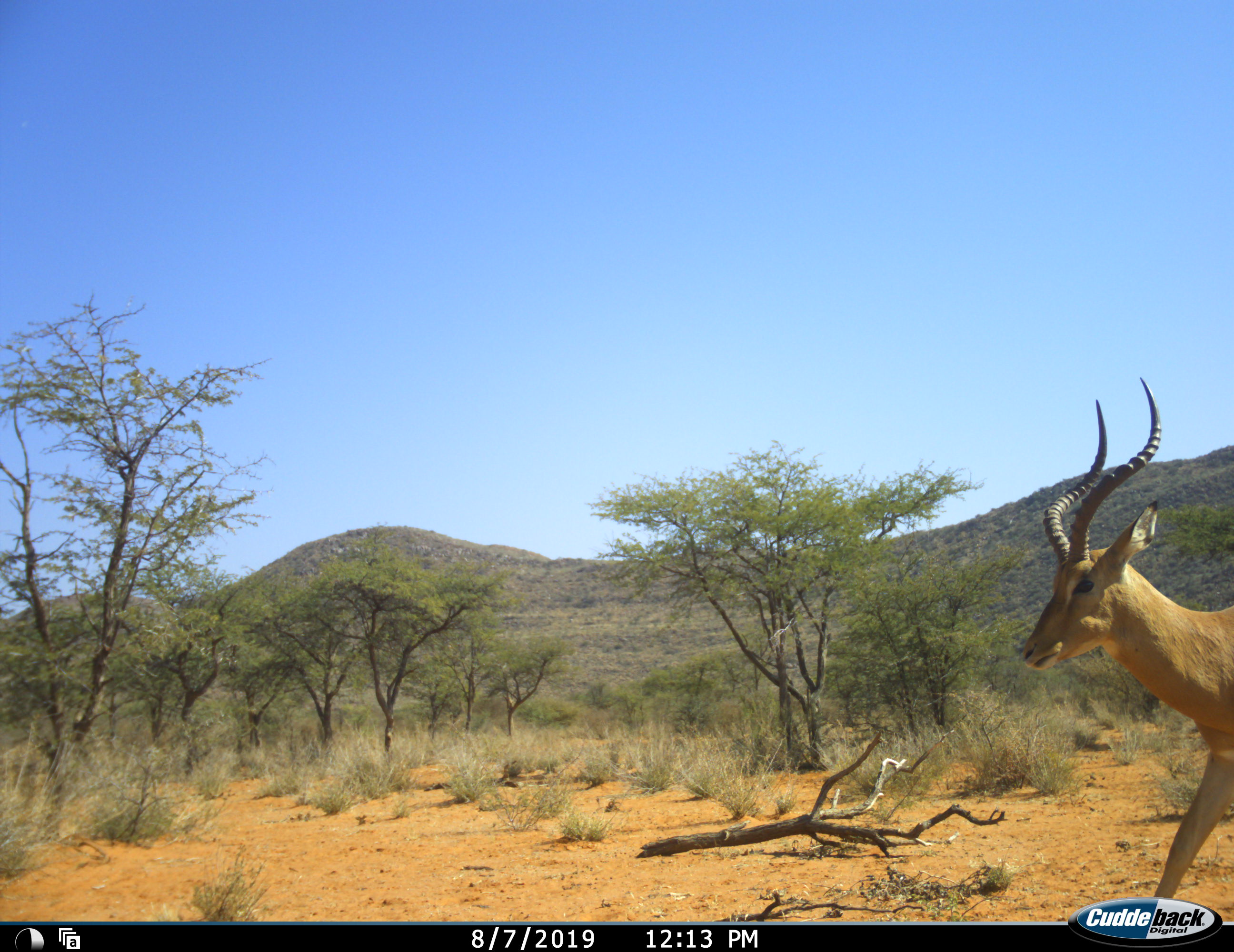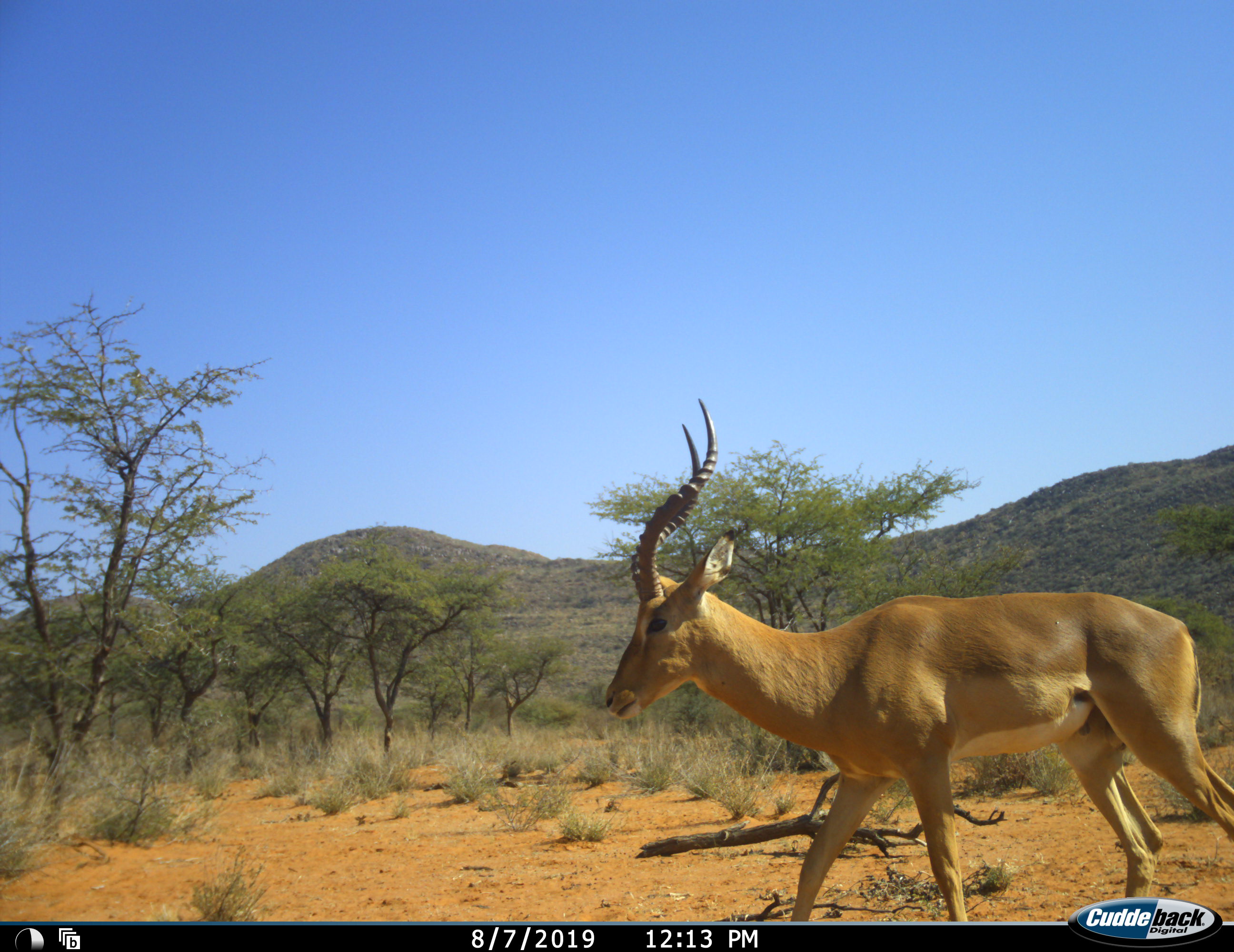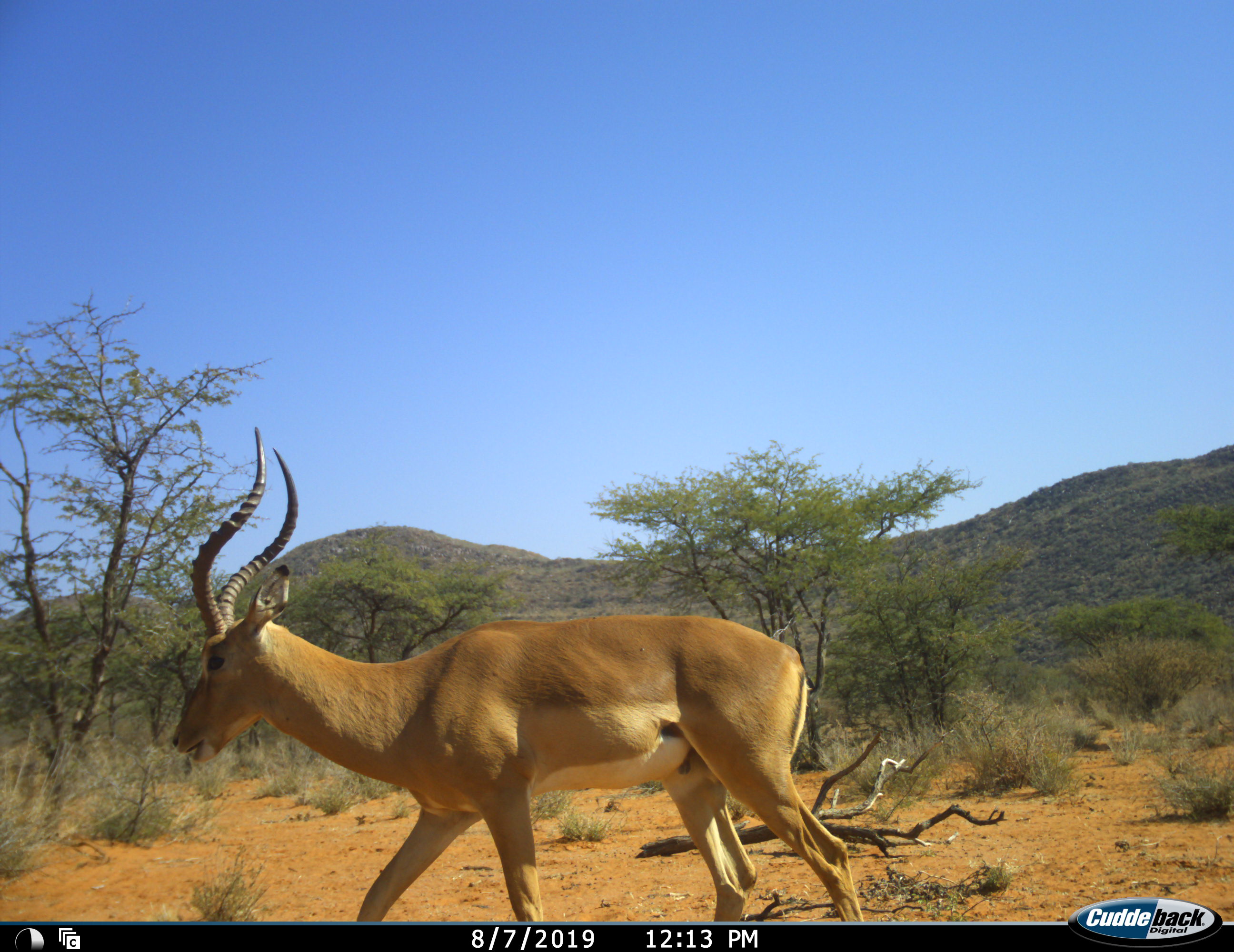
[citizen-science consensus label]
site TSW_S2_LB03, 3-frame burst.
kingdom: Animalia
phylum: Chordata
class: Mammalia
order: Artiodactyla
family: Bovidae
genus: Aepyceros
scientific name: Aepyceros melampus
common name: impala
Impala (Aepyceros melampus), count 1. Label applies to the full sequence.